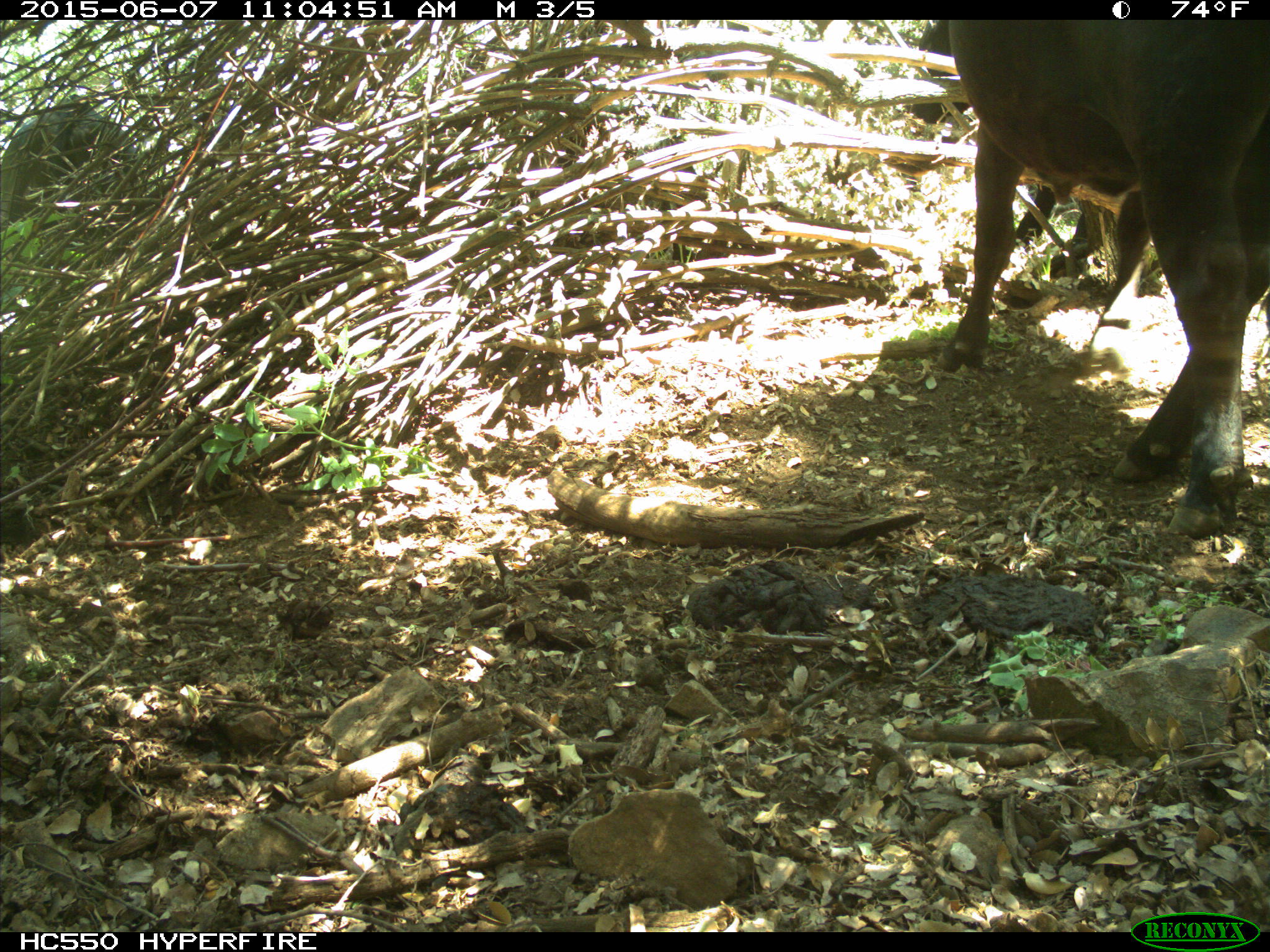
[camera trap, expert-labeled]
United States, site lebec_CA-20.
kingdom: Animalia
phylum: Chordata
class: Mammalia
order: Artiodactyla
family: Bovidae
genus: Bos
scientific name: Bos taurus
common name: domestic cow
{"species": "Bos taurus (domestic cow)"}